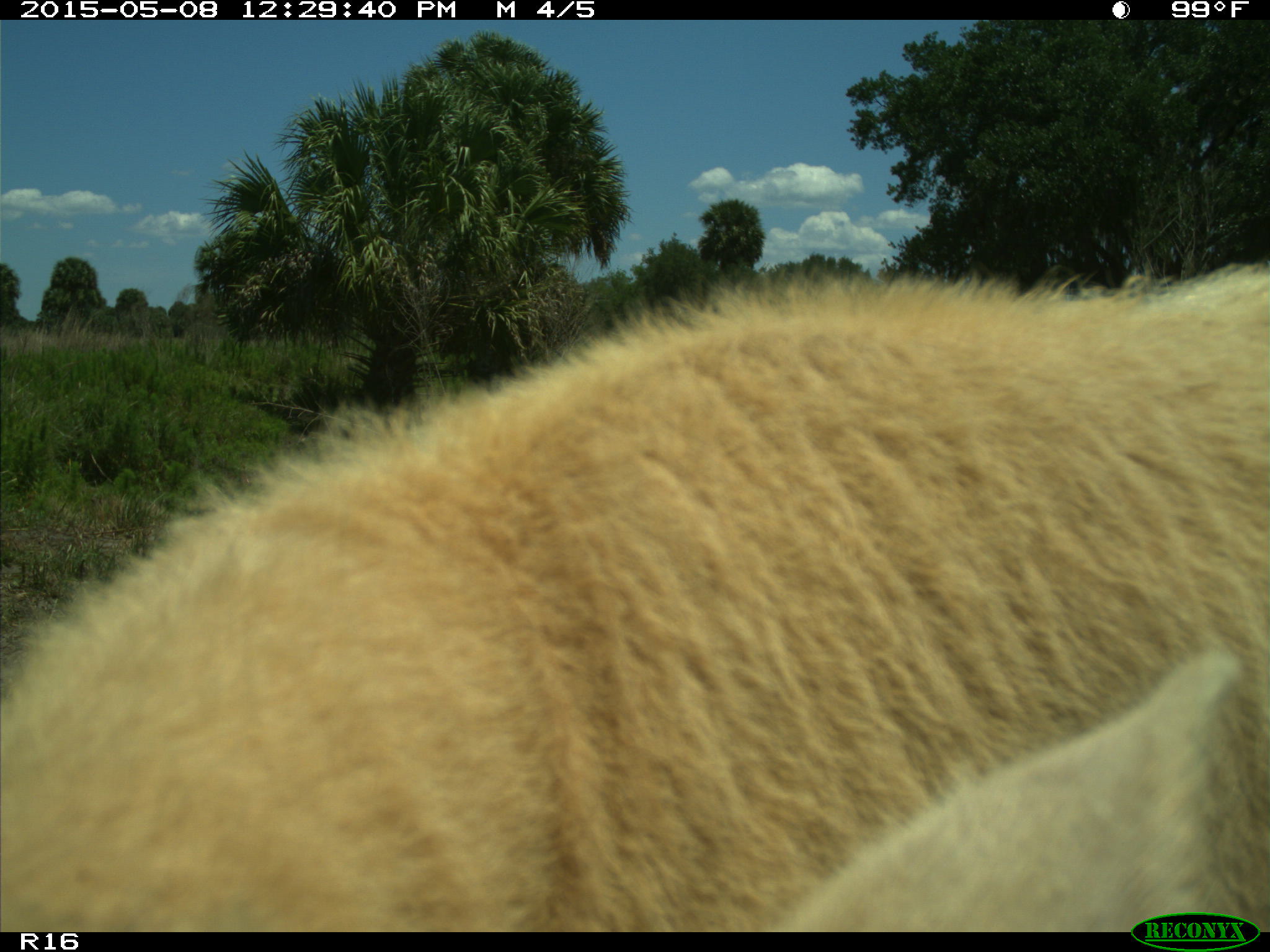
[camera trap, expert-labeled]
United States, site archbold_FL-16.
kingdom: Animalia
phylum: Chordata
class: Mammalia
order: Artiodactyla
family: Bovidae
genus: Bos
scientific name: Bos taurus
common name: domestic cow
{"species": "Bos taurus (domestic cow)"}